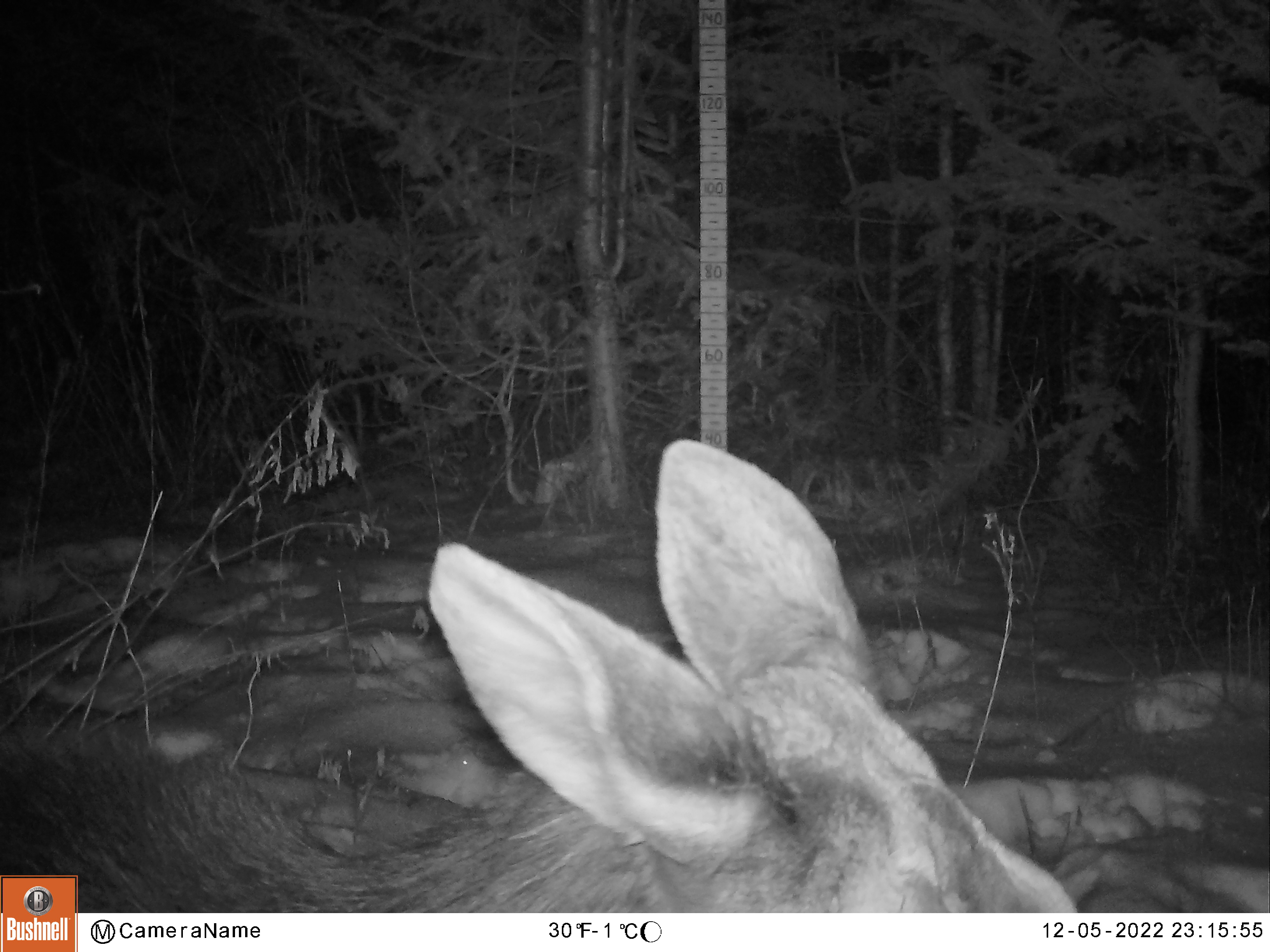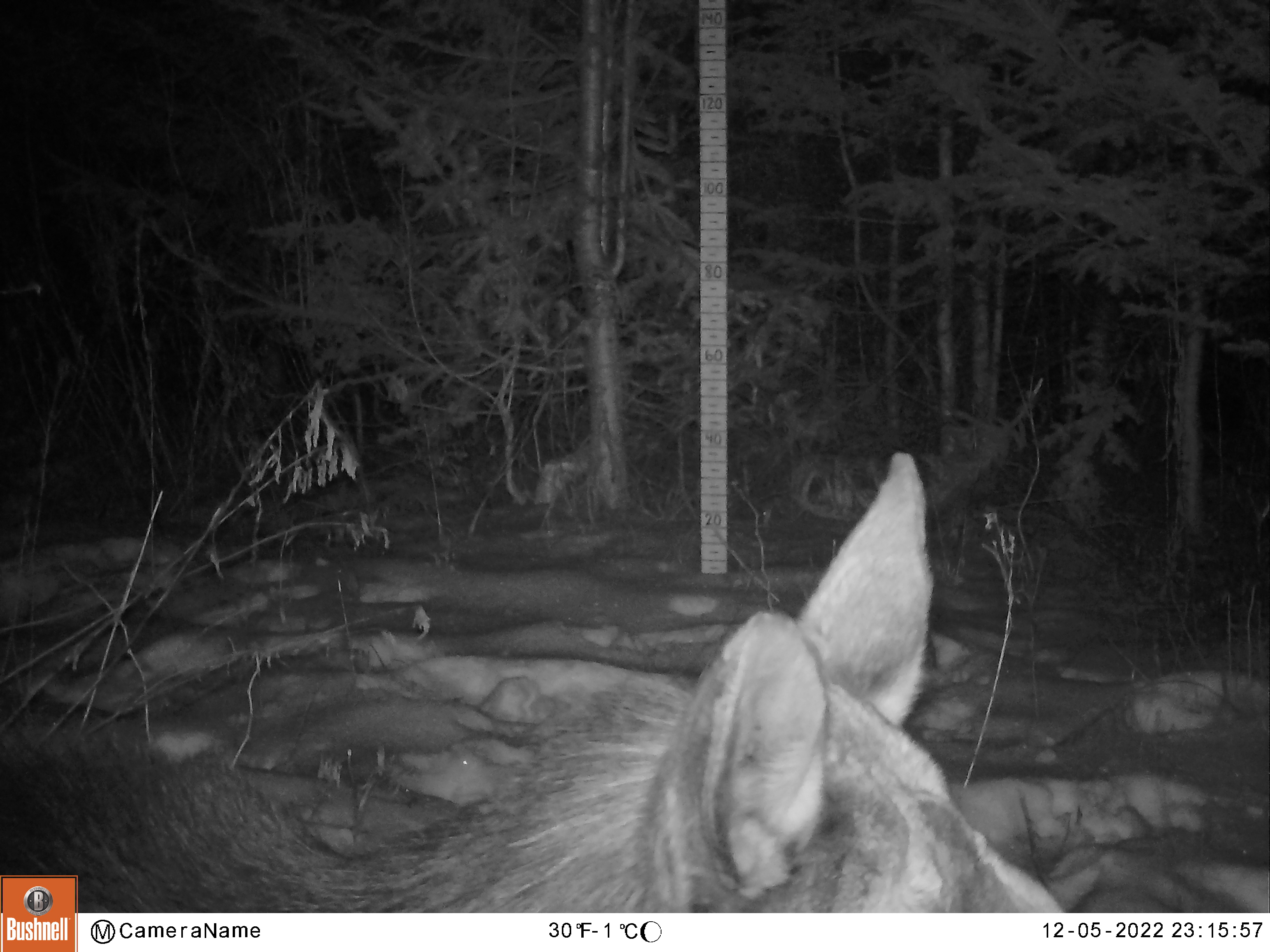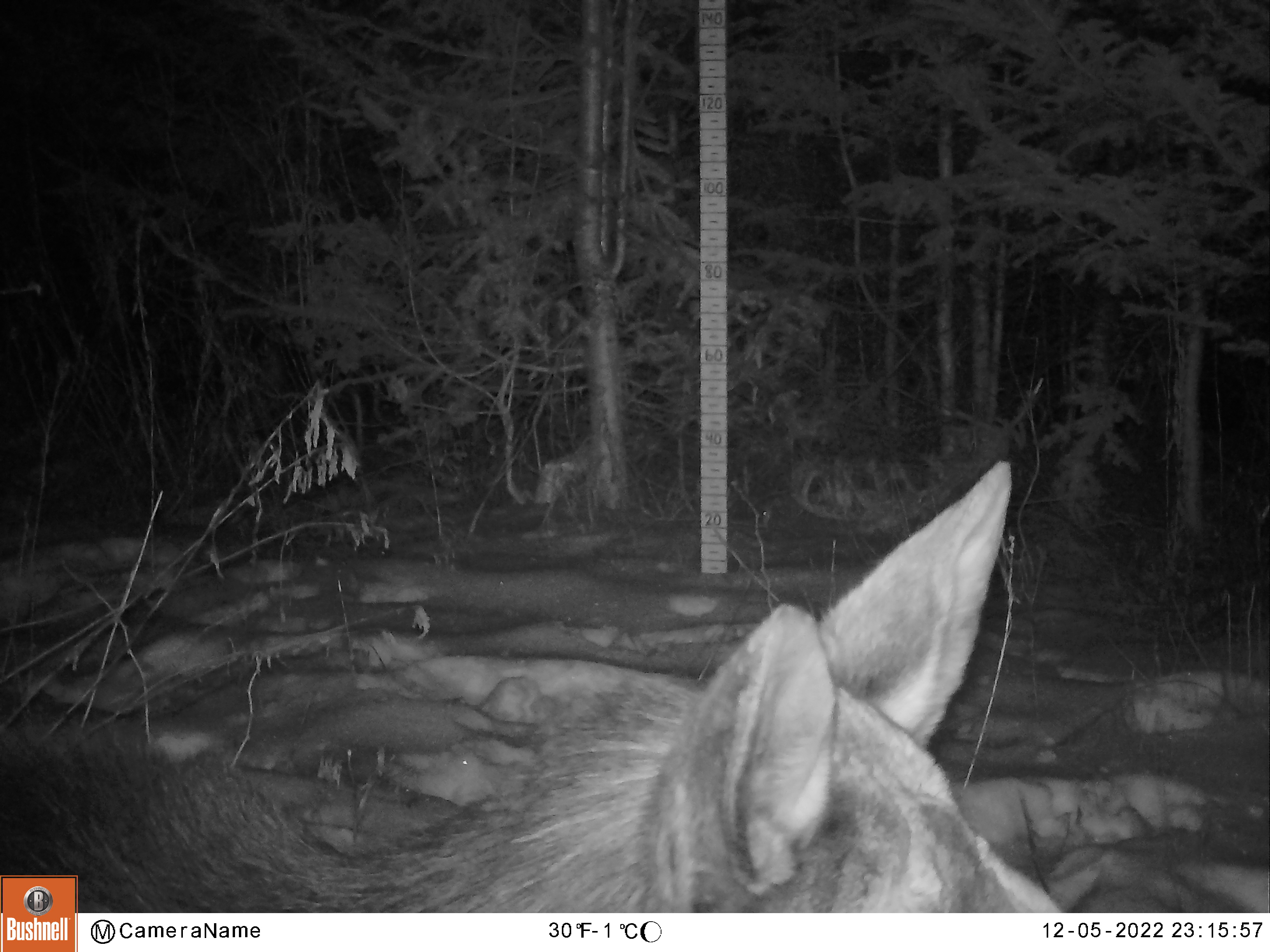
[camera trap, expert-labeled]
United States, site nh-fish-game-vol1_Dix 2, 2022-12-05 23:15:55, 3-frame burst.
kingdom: Animalia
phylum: Chordata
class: Mammalia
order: Artiodactyla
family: Cervidae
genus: Alces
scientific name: Alces alces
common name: moose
Moose (Alces alces).